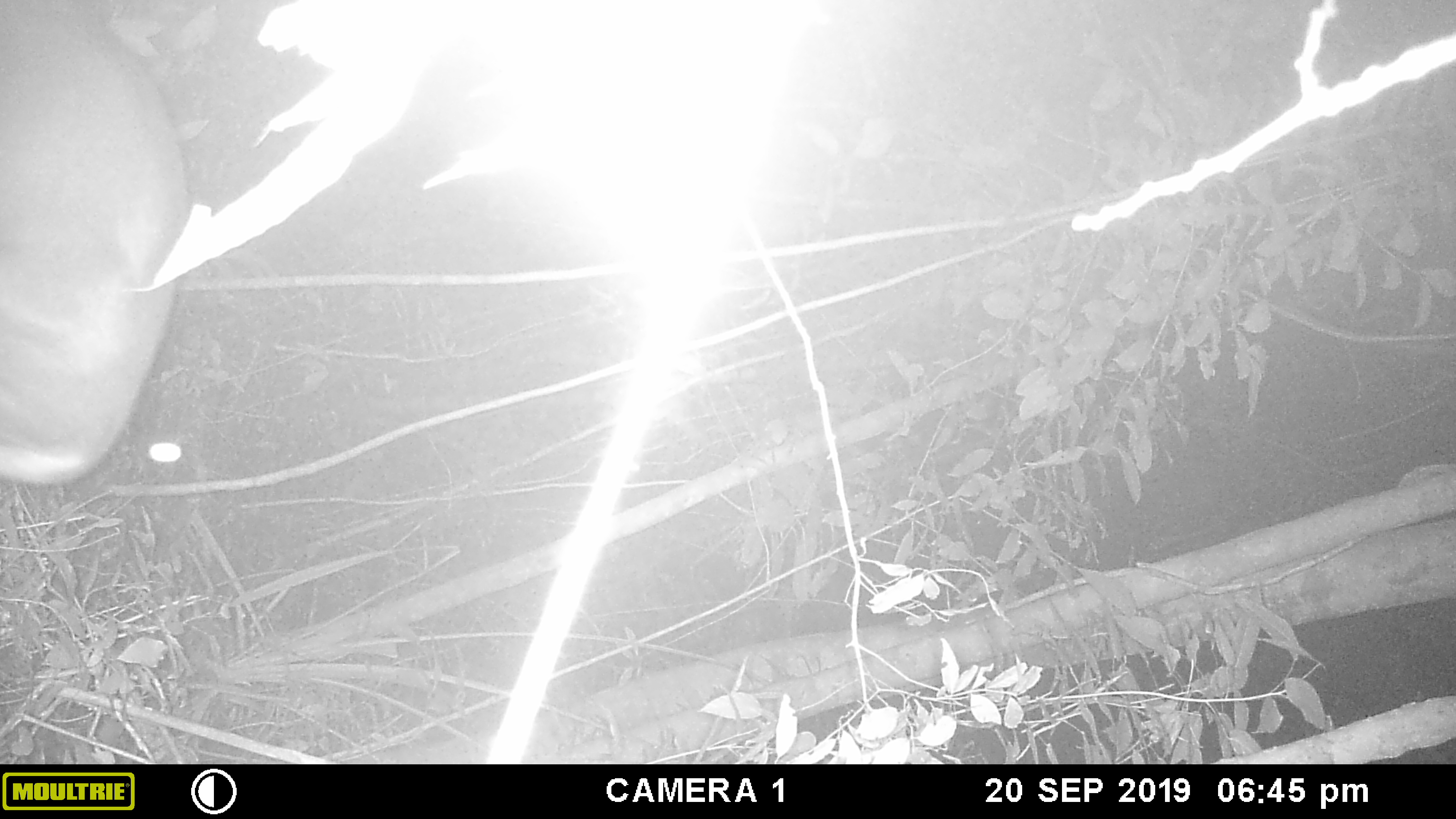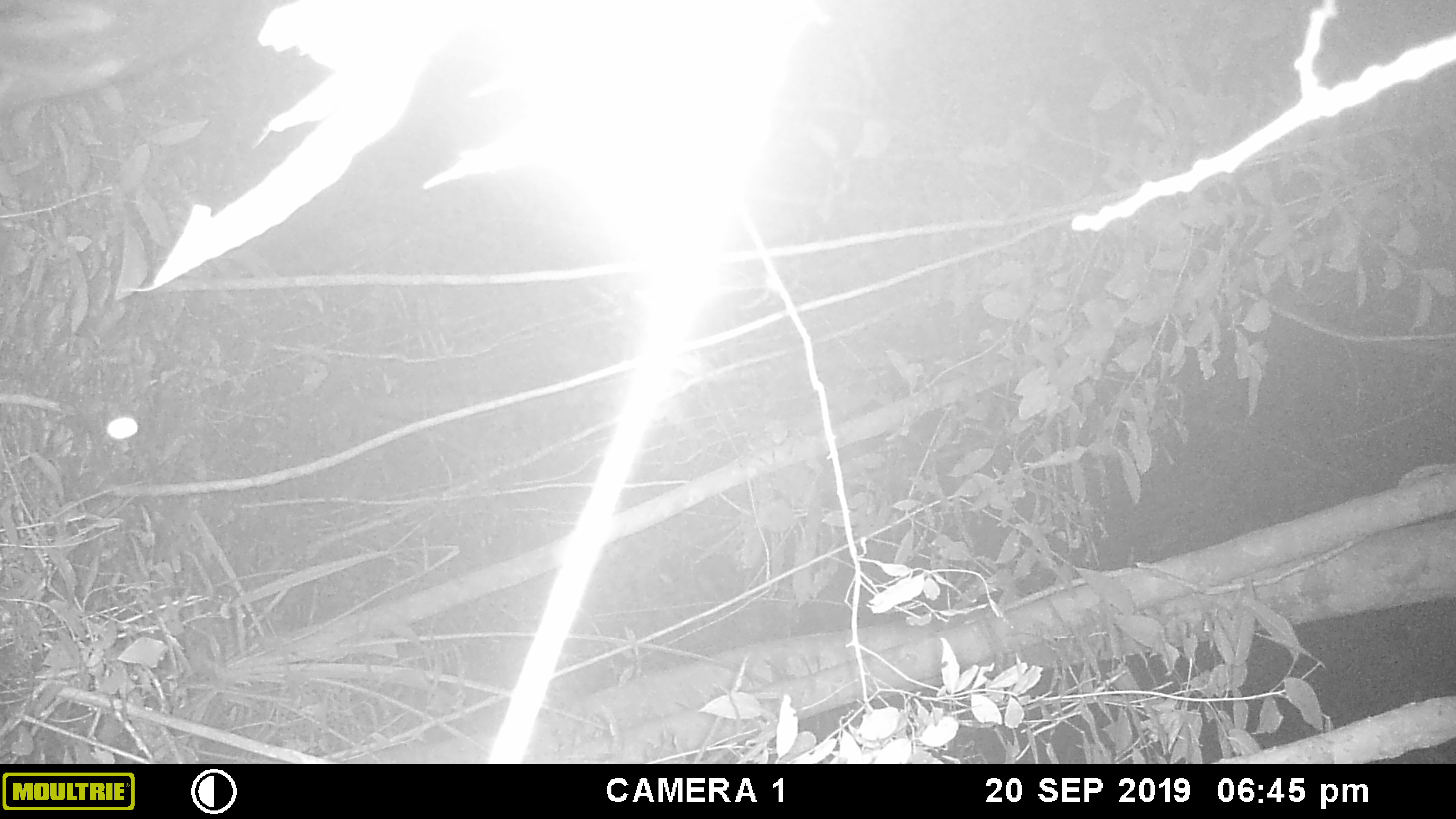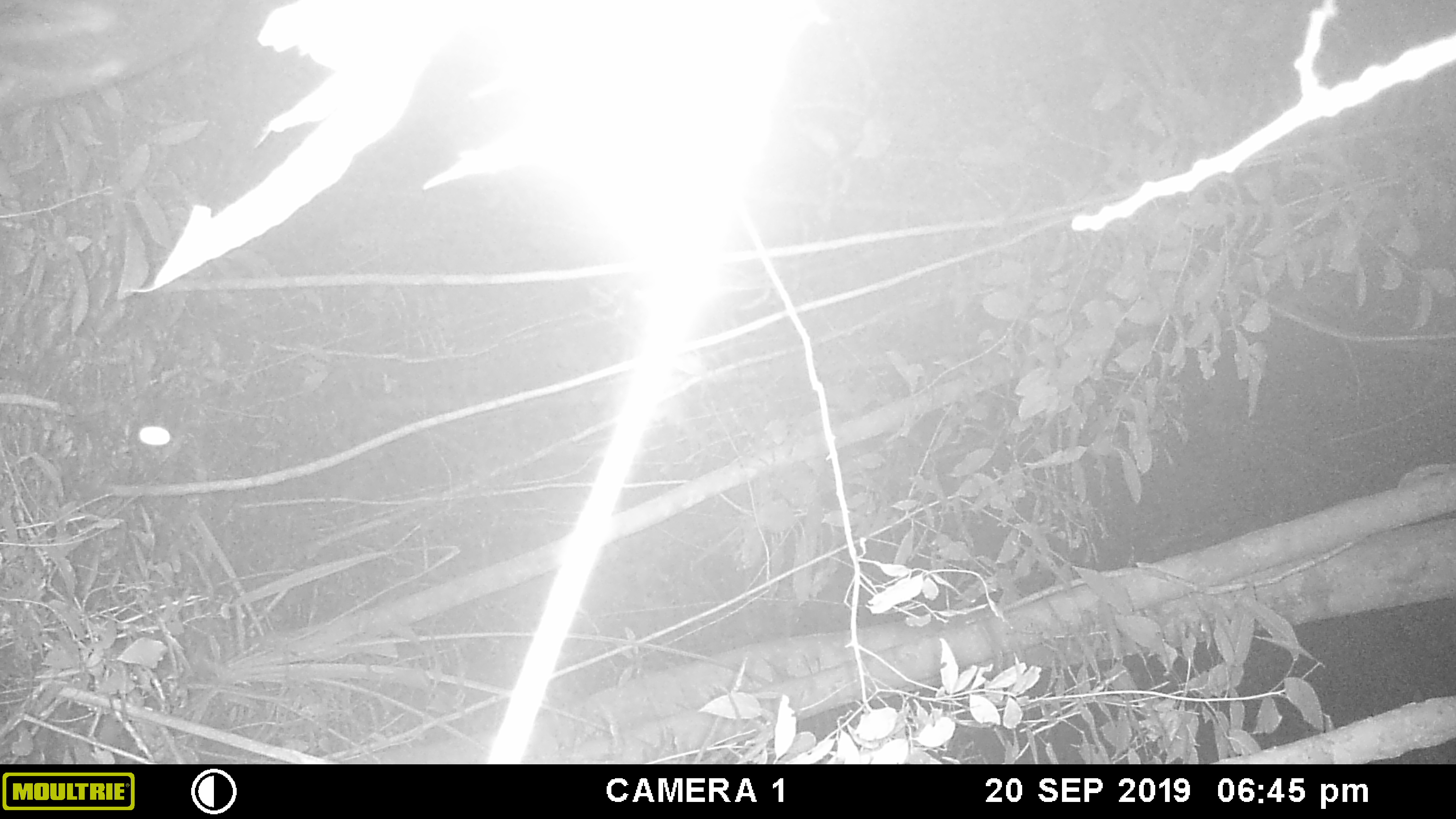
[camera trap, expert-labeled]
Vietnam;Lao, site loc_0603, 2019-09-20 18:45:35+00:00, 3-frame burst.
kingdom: Animalia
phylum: Chordata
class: Mammalia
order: Artiodactyla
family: Cervidae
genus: Muntiacus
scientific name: Muntiacus rooseveltorum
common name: roosevelt's muntjac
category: roosevelts muntjac group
Roosevelts muntjac group (roosevelt's muntjac) (Muntiacus rooseveltorum). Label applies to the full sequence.